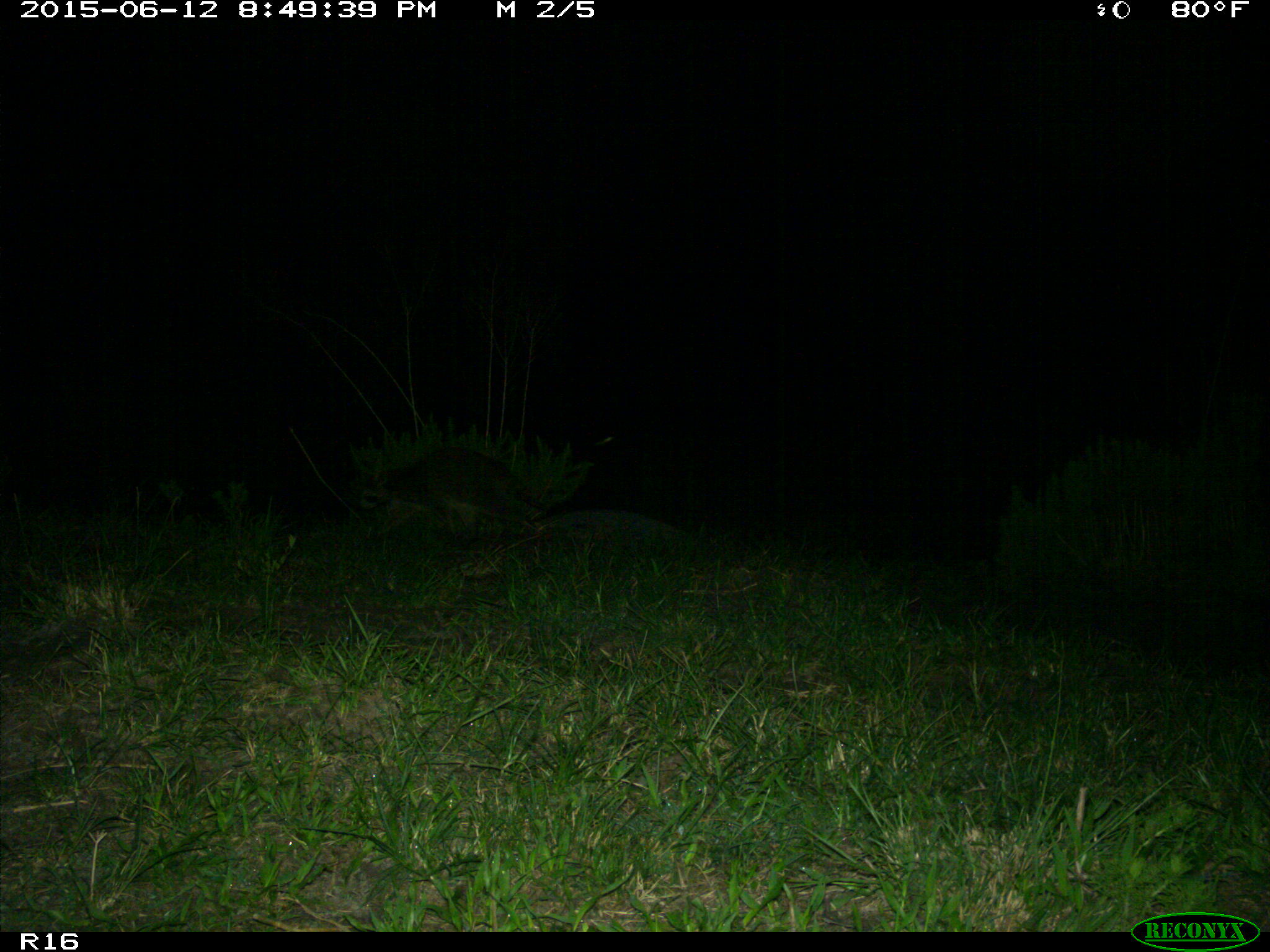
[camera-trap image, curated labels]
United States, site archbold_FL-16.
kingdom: Animalia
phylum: Chordata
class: Mammalia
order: Carnivora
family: Procyonidae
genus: Procyon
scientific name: Procyon lotor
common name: common raccoon